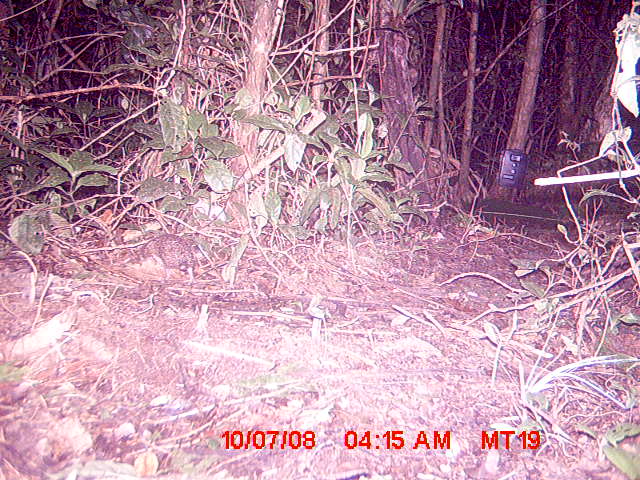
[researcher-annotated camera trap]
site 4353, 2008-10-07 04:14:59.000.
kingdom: Animalia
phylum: Chordata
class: Mammalia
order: Afrosoricida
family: Tenrecidae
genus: Setifer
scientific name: Setifer setosus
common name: greater hedgehog tenrec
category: setifer sp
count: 1